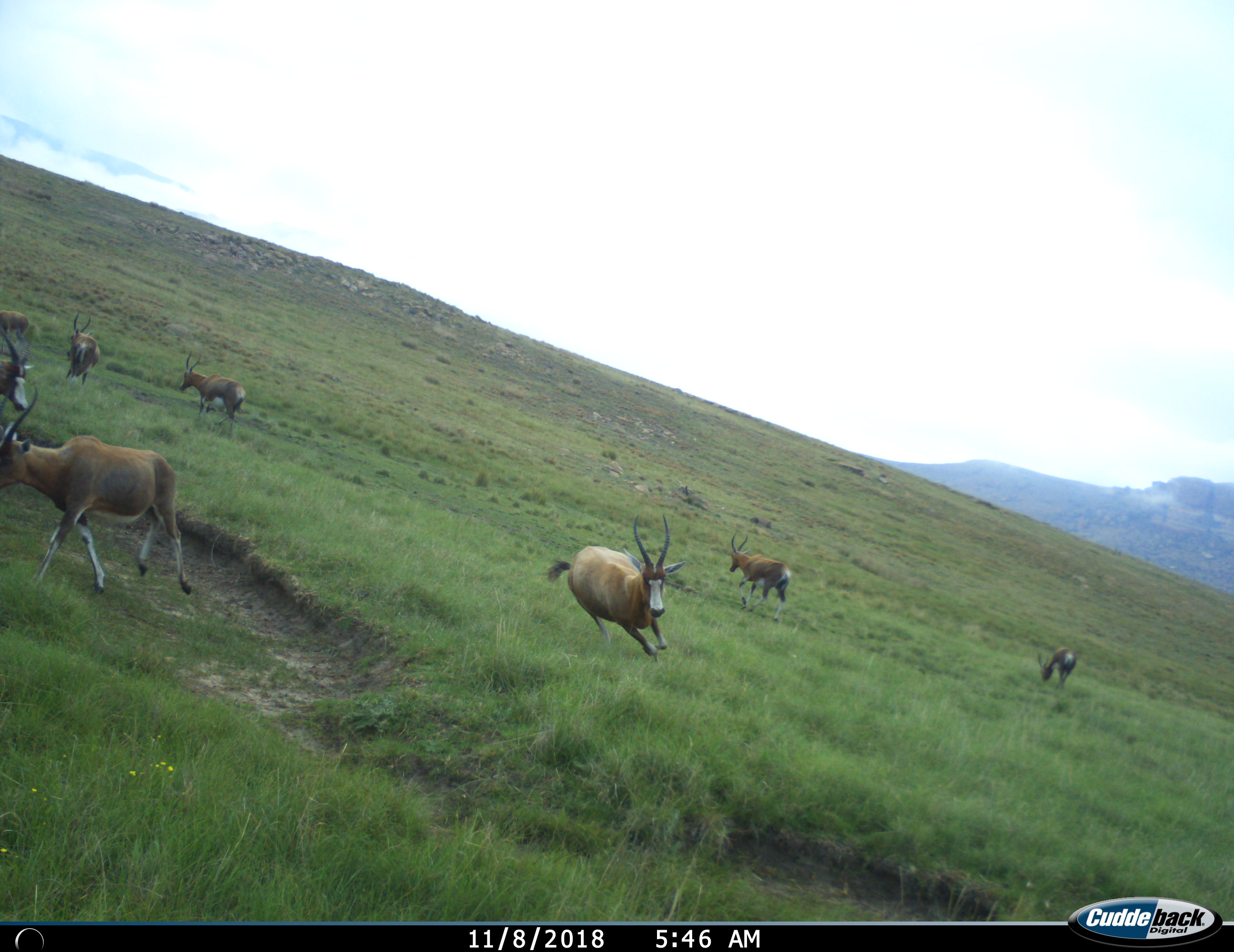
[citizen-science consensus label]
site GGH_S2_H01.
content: unidentified animal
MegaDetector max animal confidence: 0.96